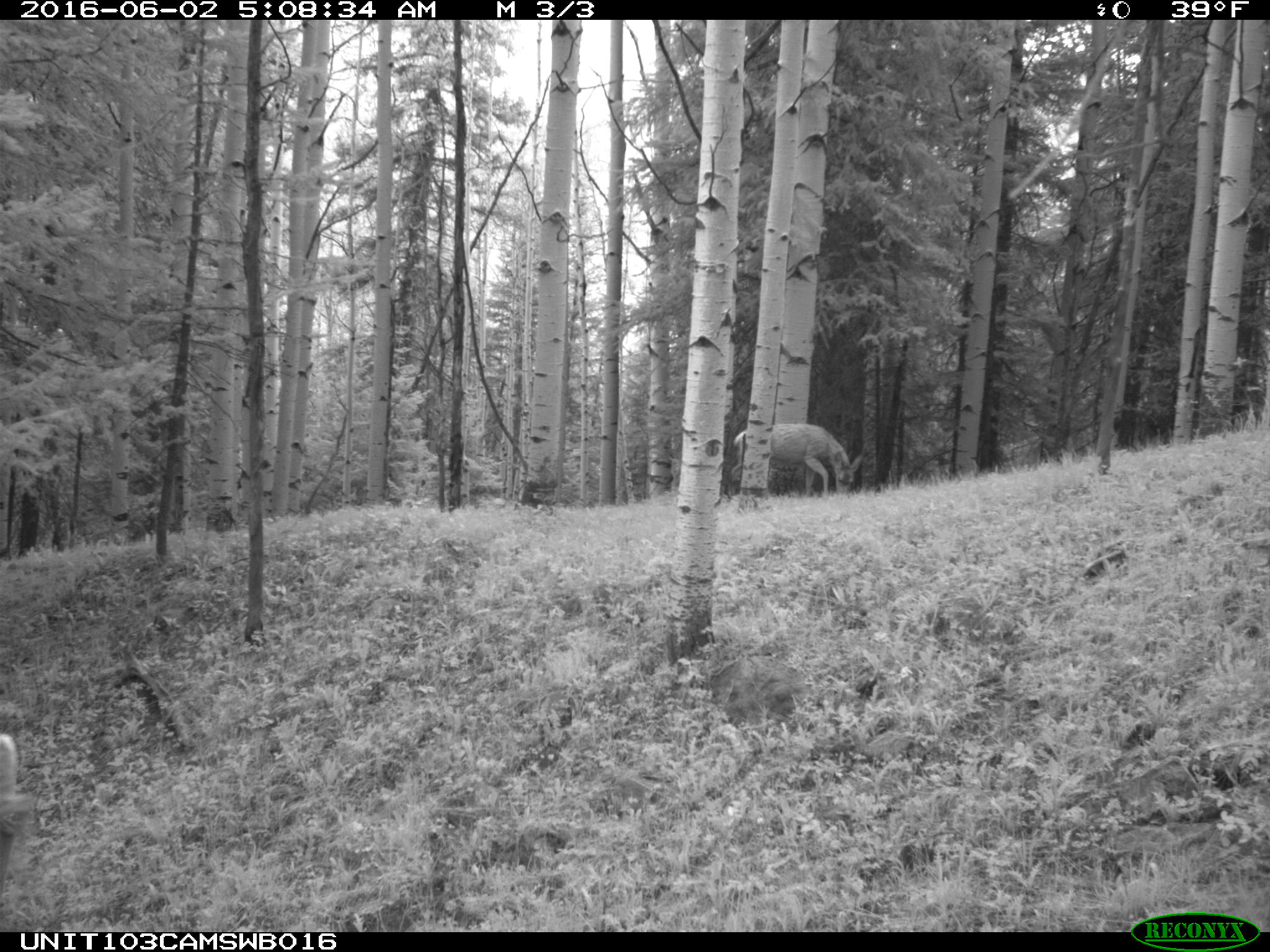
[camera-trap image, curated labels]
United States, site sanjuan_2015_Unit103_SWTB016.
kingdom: Animalia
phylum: Chordata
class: Mammalia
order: Artiodactyla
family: Cervidae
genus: Odocoileus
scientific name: Odocoileus hemionus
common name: mule deer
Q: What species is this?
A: Odocoileus hemionus (mule deer).